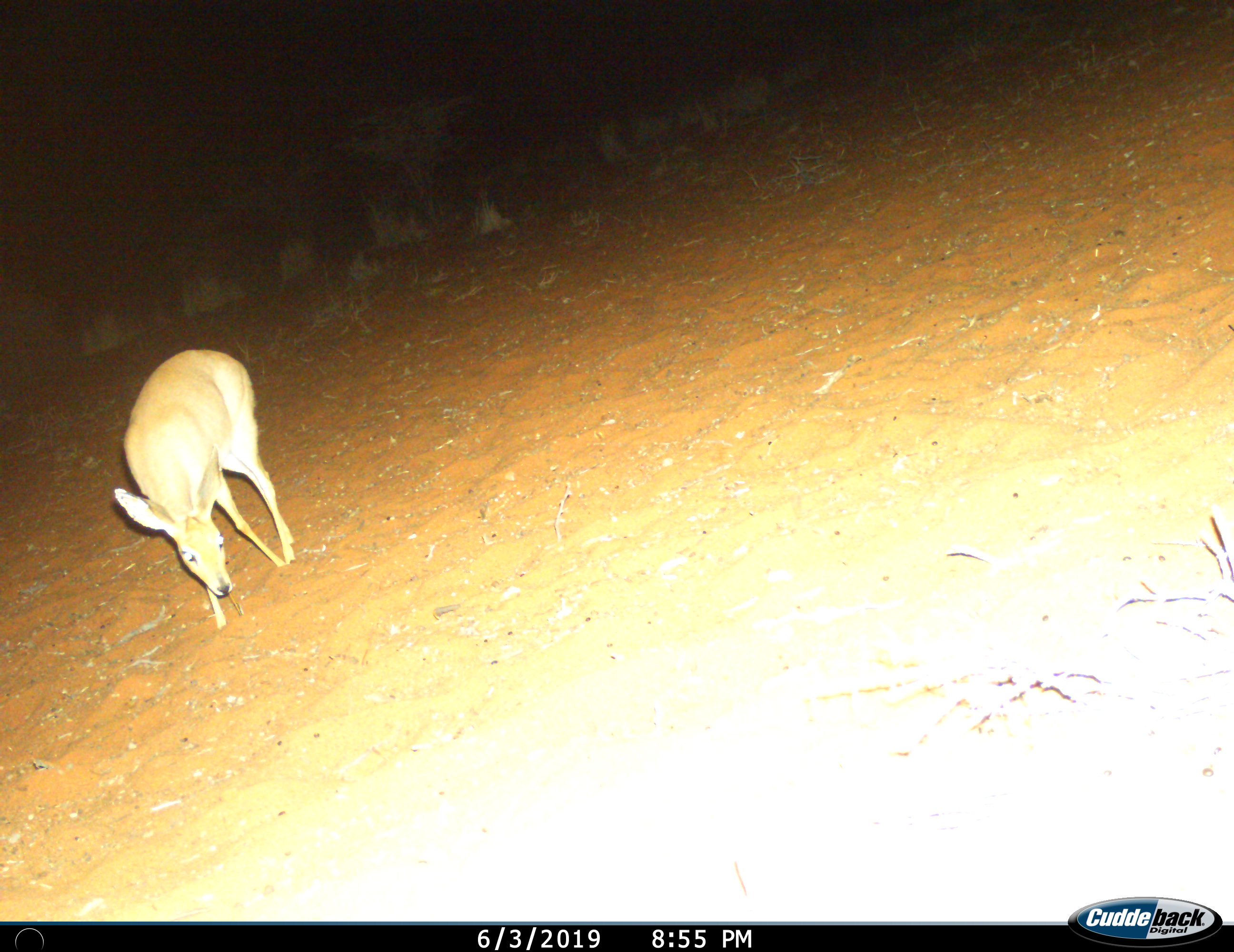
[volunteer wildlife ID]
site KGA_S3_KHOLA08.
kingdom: Animalia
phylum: Chordata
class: Mammalia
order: Artiodactyla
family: Bovidae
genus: Raphicerus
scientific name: Raphicerus campestris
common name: steenbok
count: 1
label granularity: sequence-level